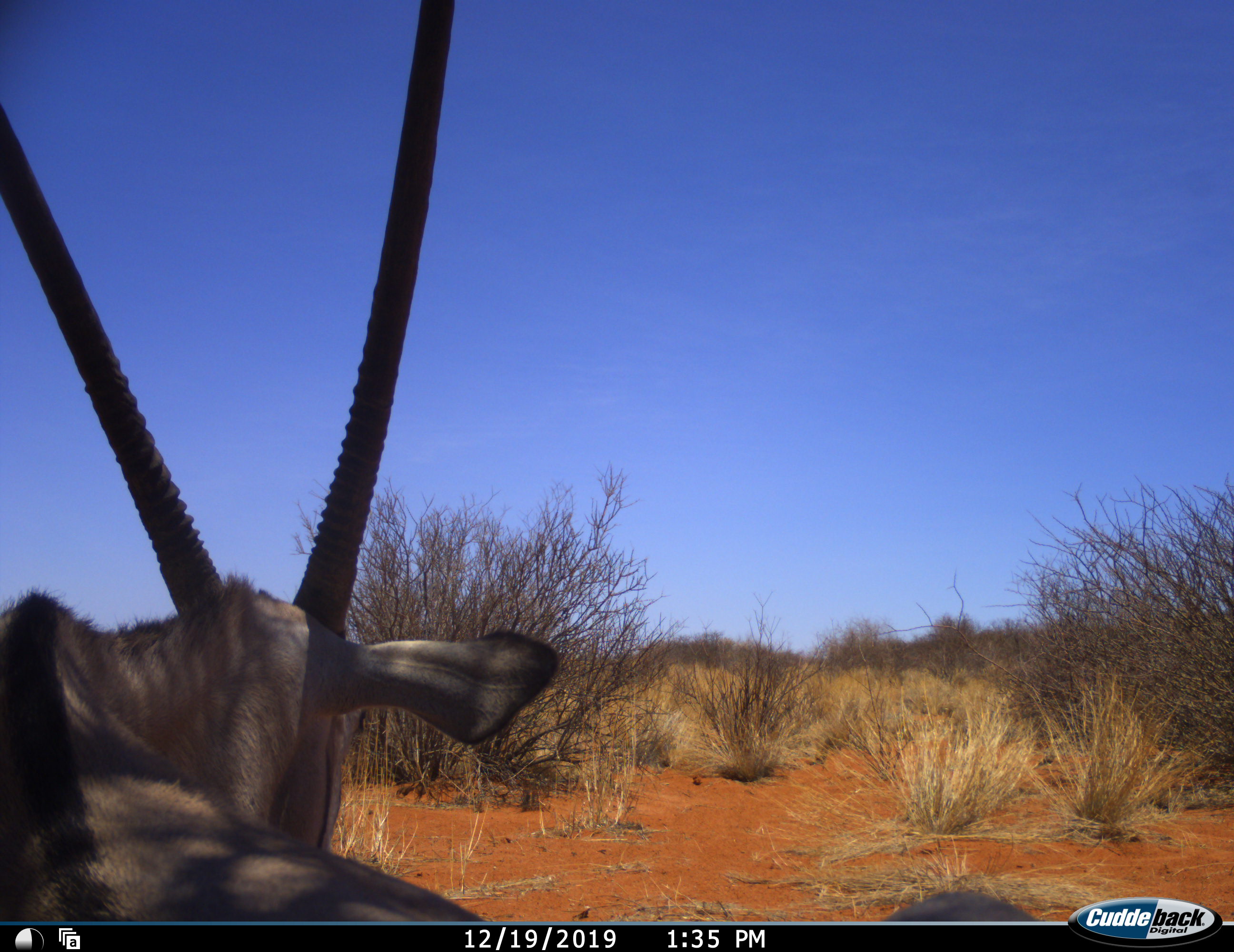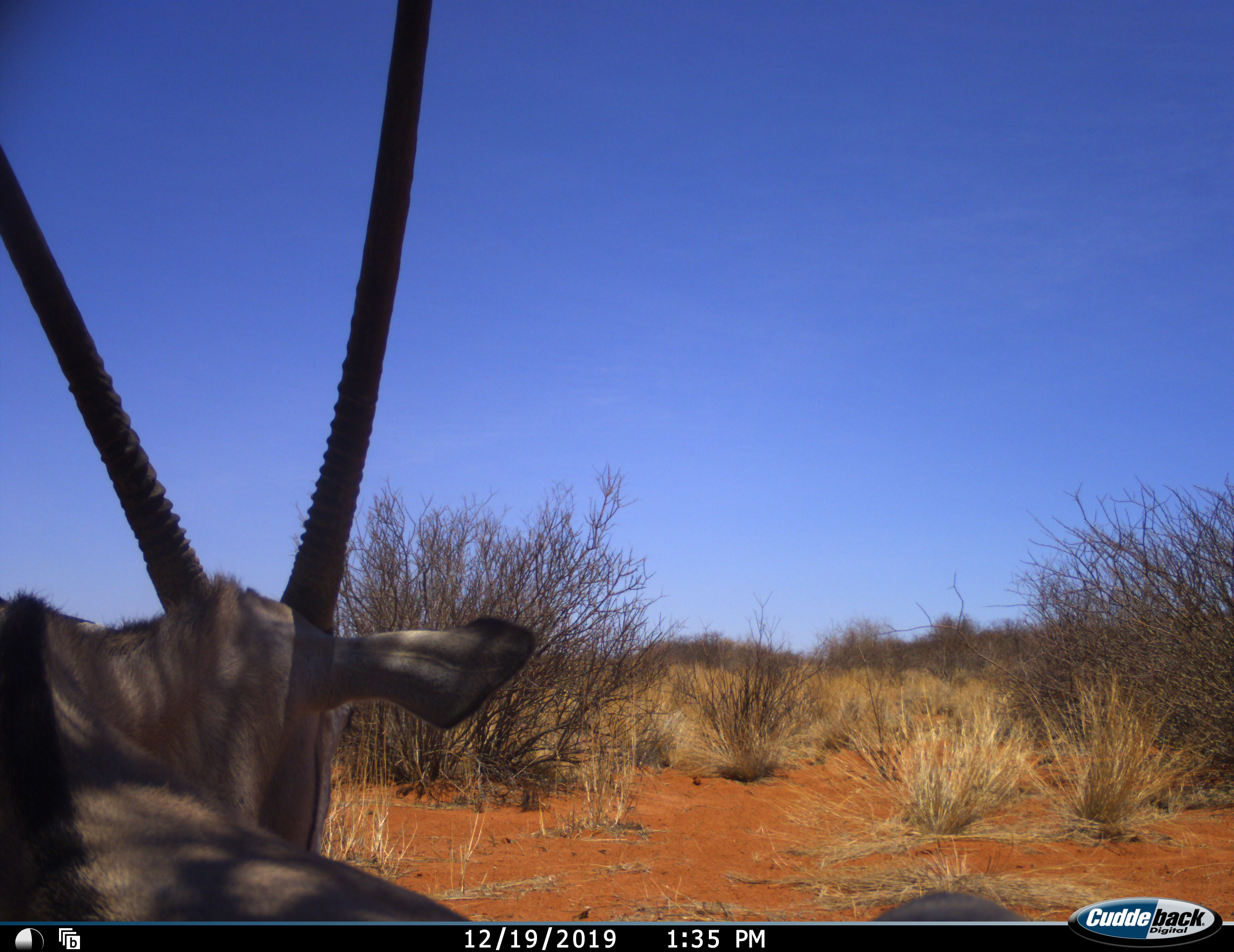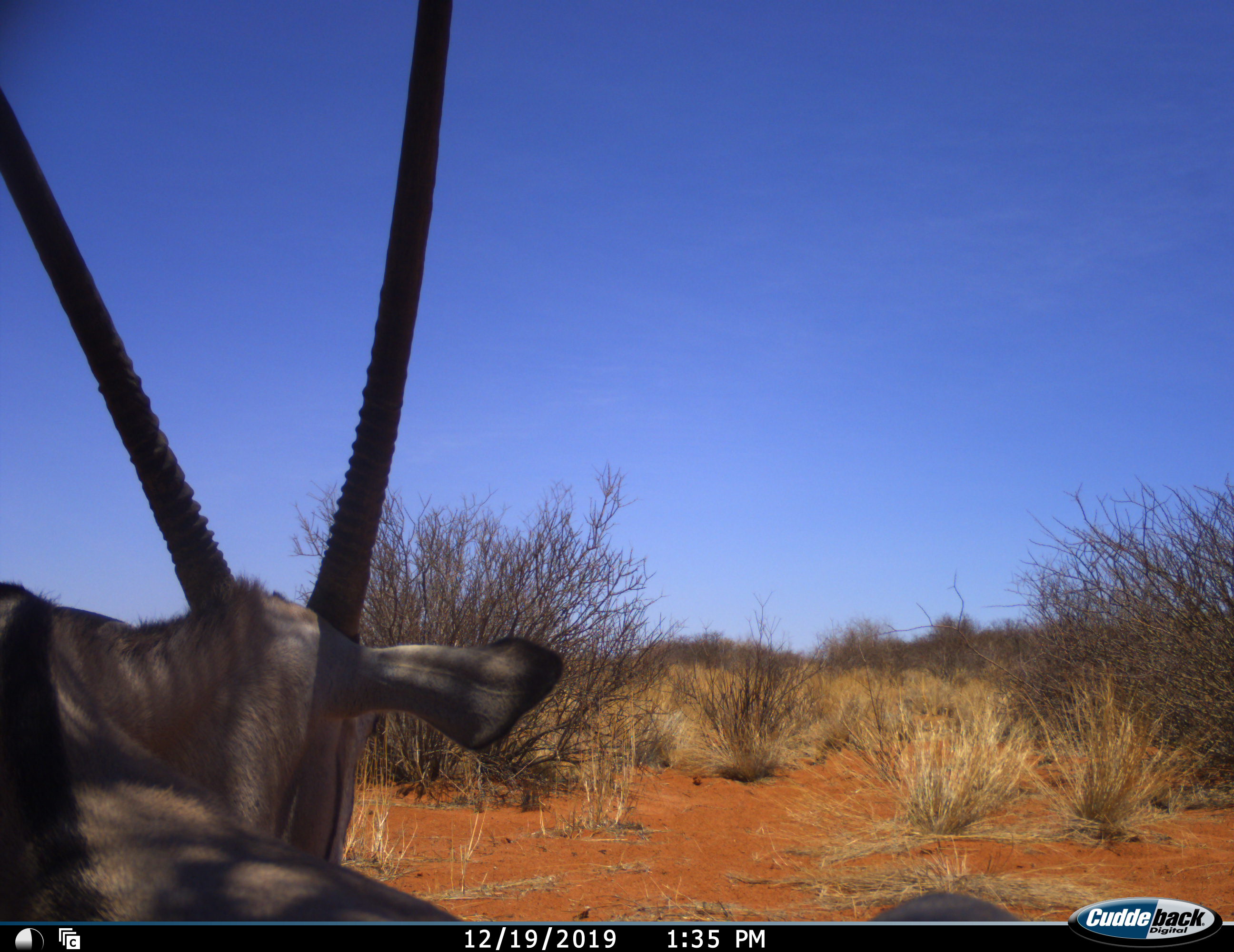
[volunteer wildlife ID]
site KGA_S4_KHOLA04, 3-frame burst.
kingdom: Animalia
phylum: Chordata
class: Mammalia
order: Artiodactyla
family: Bovidae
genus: Oryx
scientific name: Oryx gazella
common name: gemsbok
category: oryx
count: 1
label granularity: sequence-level